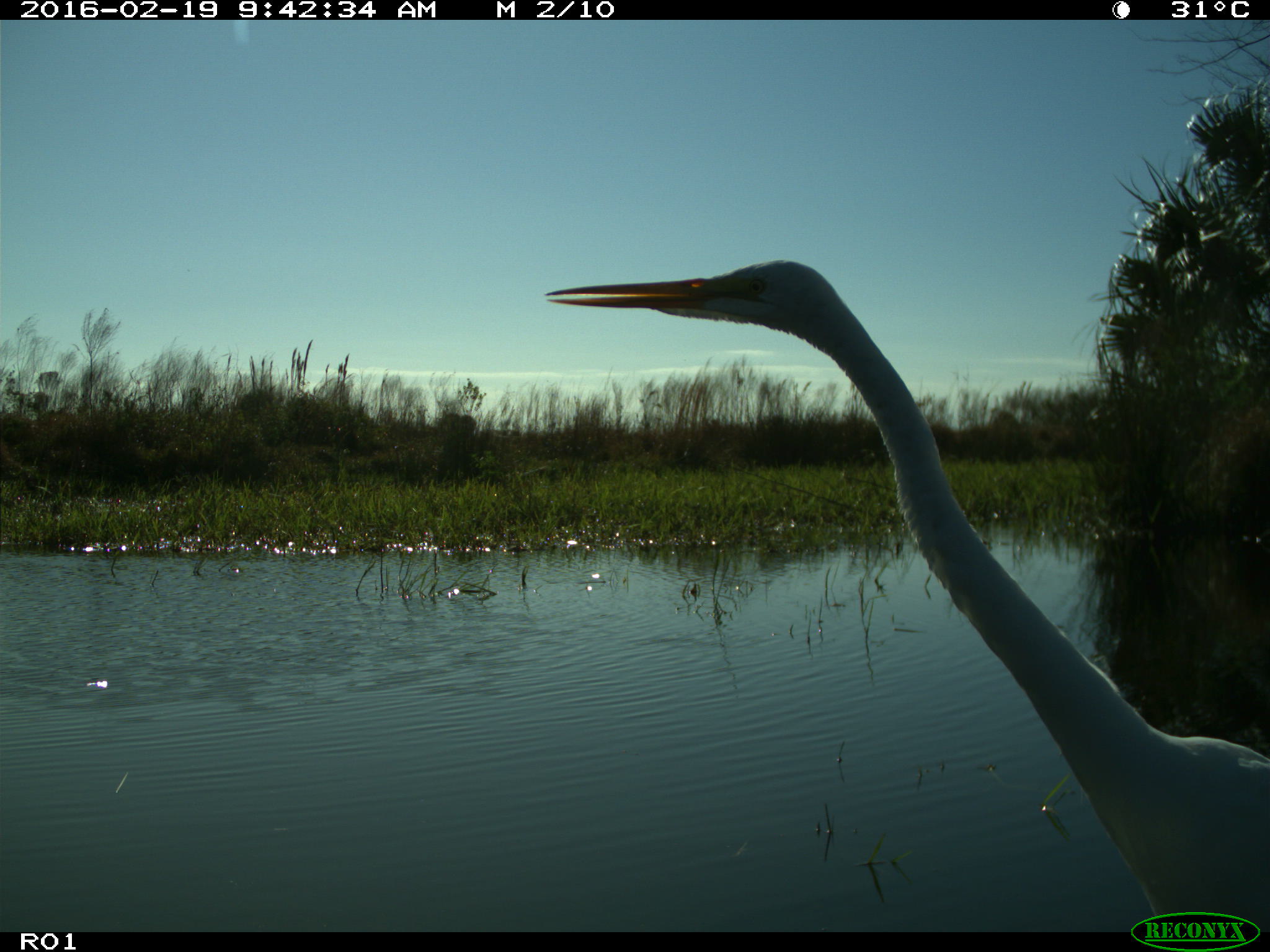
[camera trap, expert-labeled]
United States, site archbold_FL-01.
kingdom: Animalia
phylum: Chordata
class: Aves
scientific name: Aves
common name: birds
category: unidentified bird